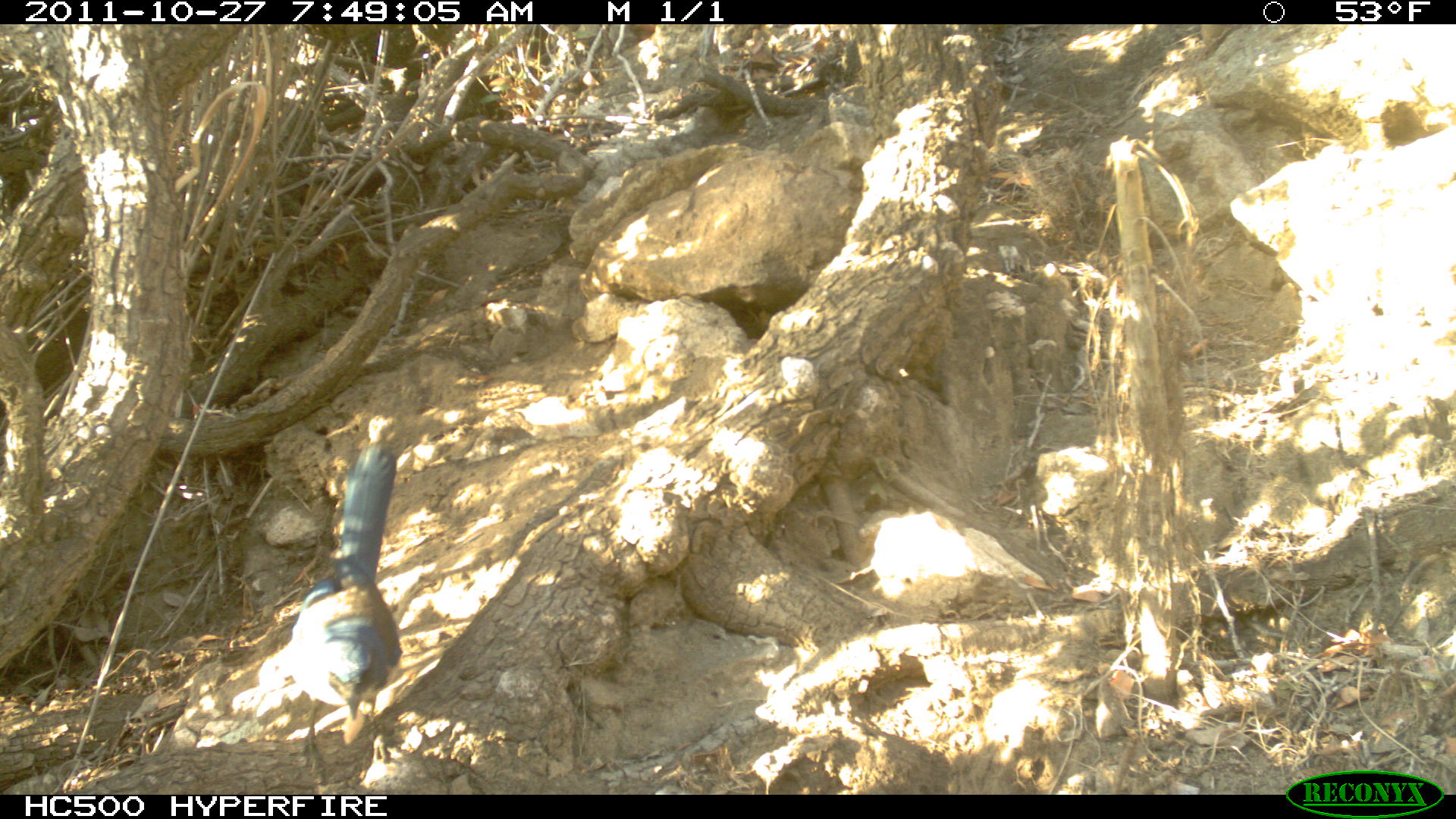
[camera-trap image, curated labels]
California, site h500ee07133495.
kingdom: Animalia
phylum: Chordata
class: Aves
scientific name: Aves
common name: bird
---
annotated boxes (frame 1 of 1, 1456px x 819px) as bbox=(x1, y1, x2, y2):
bird: bbox=(279, 441, 402, 774)